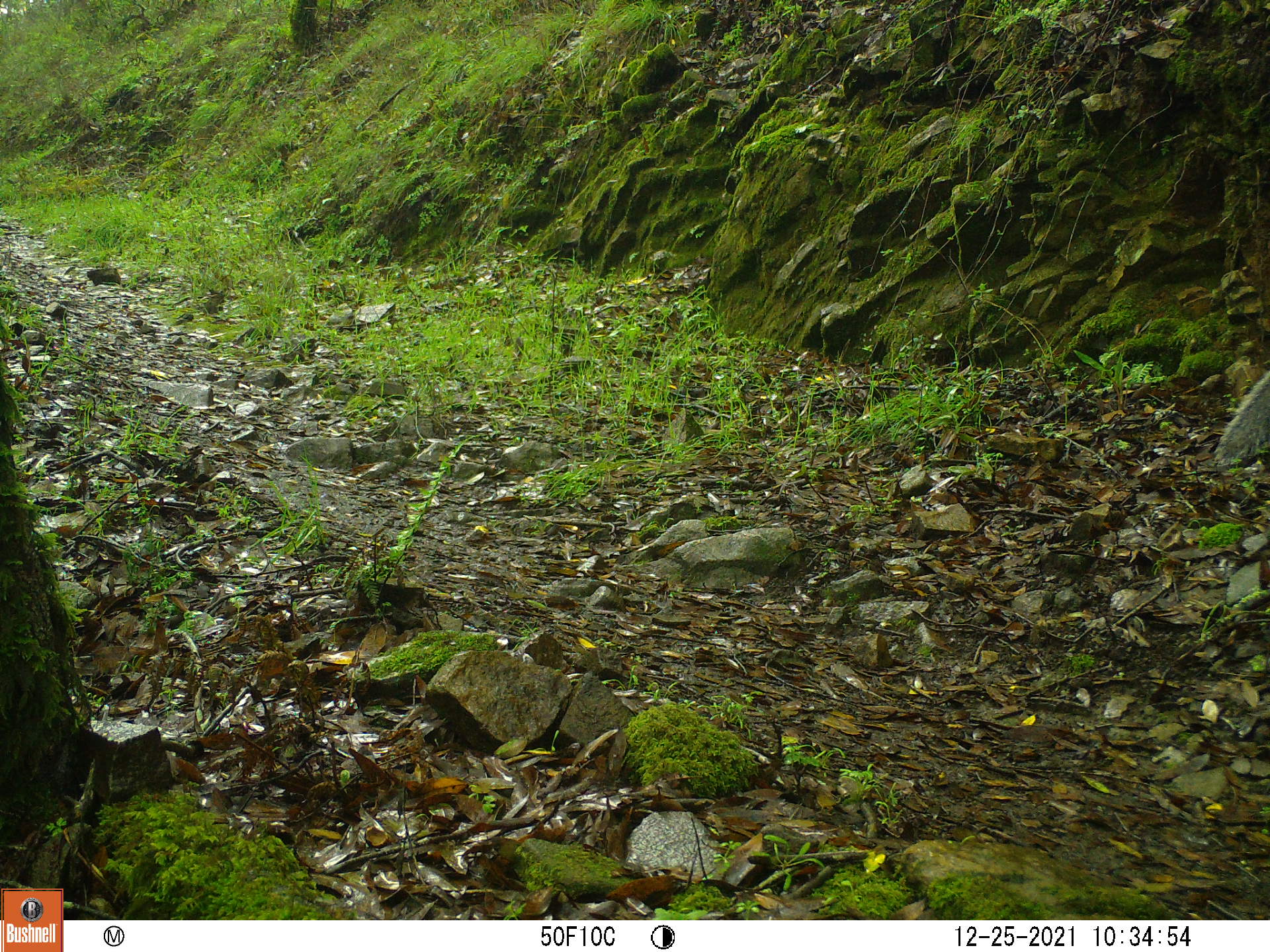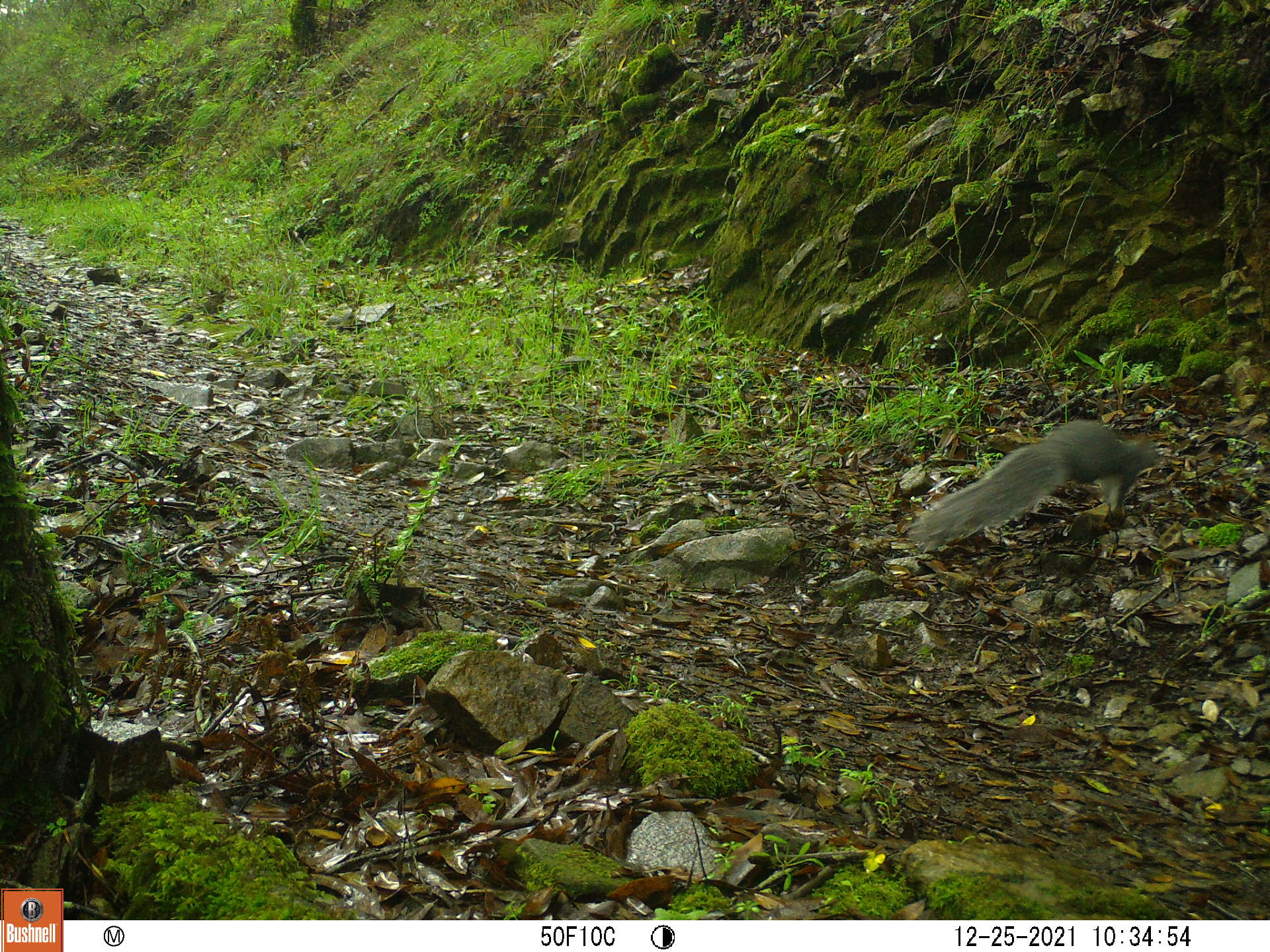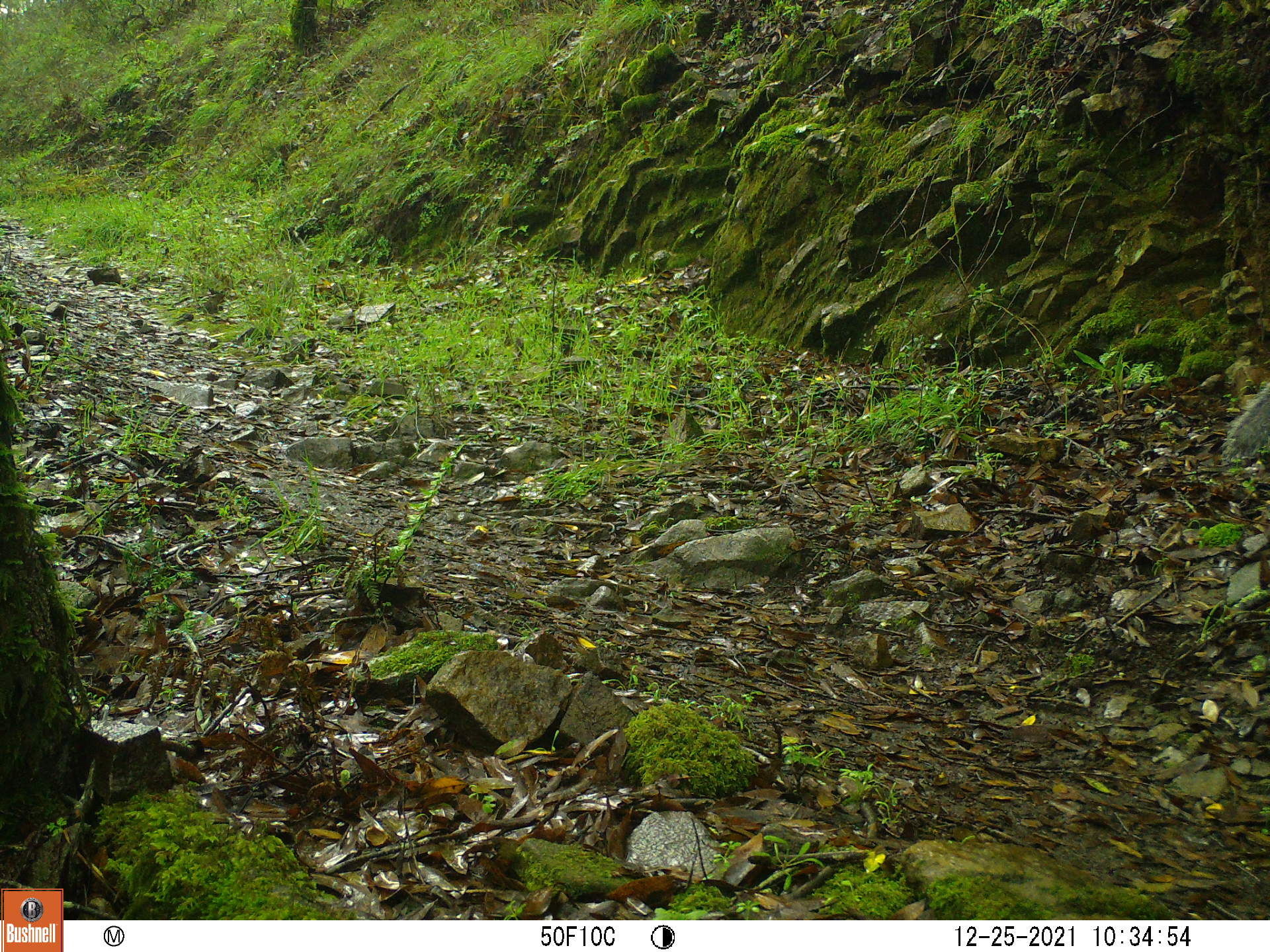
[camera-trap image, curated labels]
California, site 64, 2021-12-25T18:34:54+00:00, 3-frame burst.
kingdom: Animalia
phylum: Chordata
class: Mammalia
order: Rodentia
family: Sciuridae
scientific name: Sciuridae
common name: squirrel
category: unknown squirrel